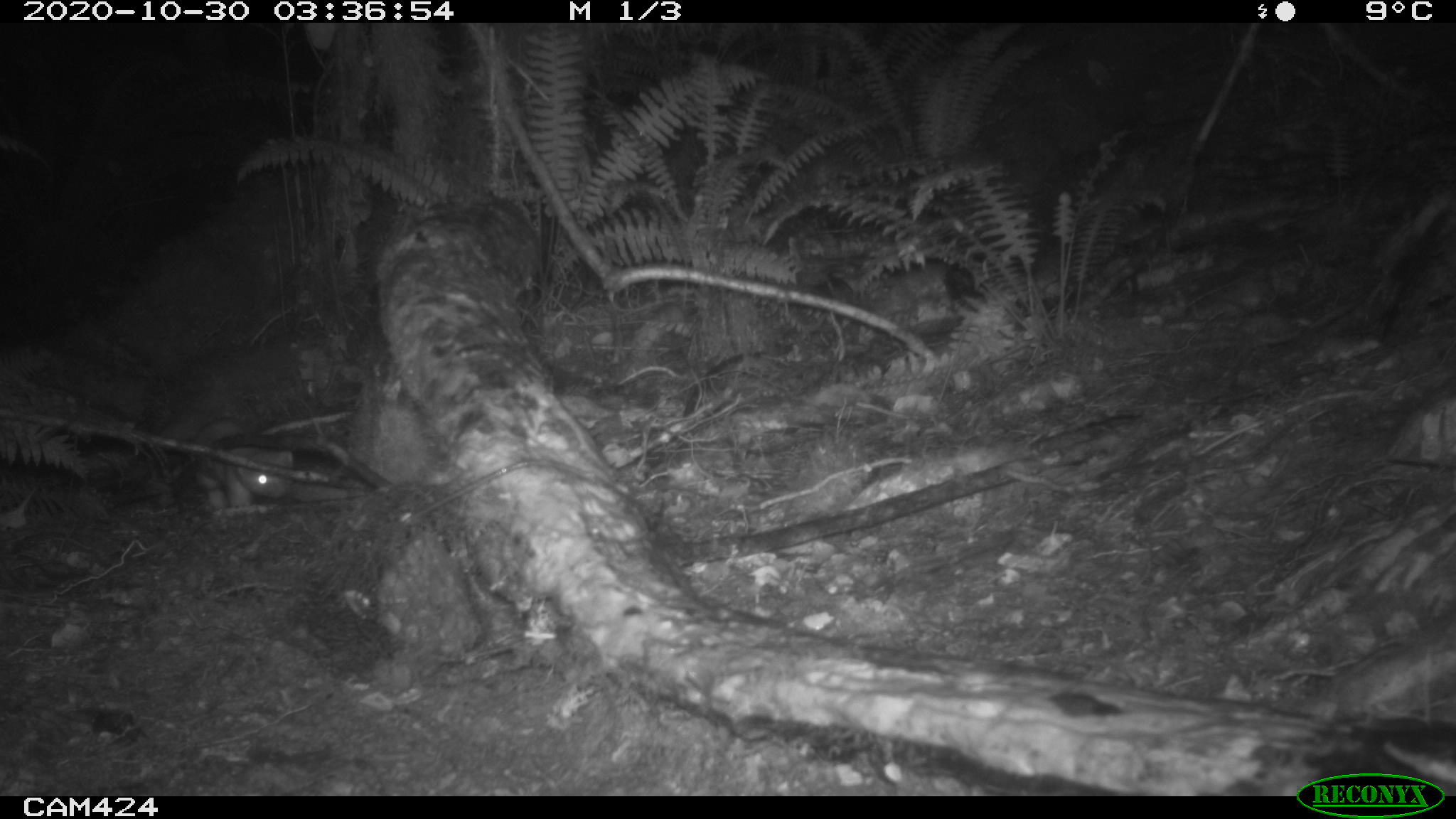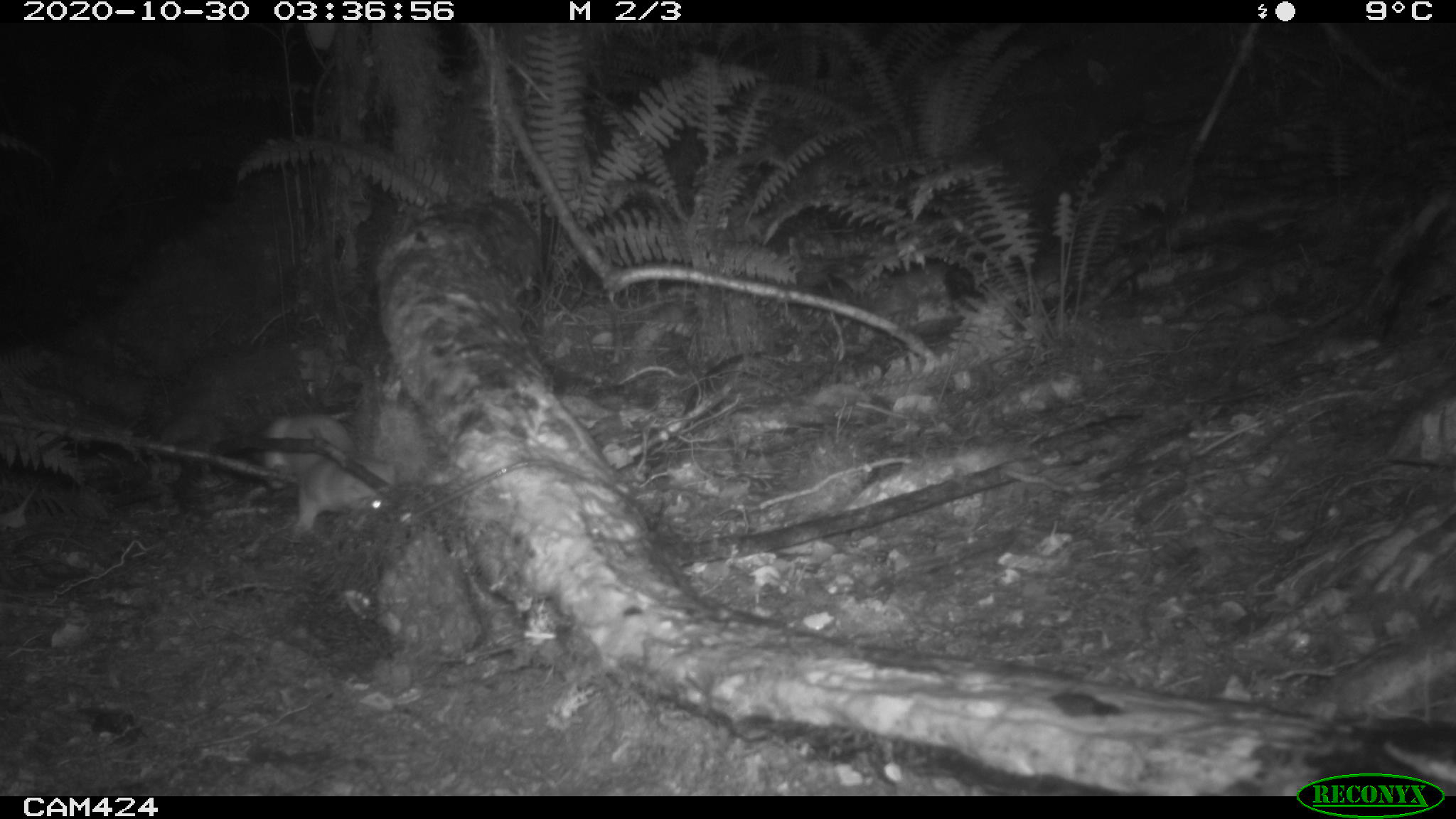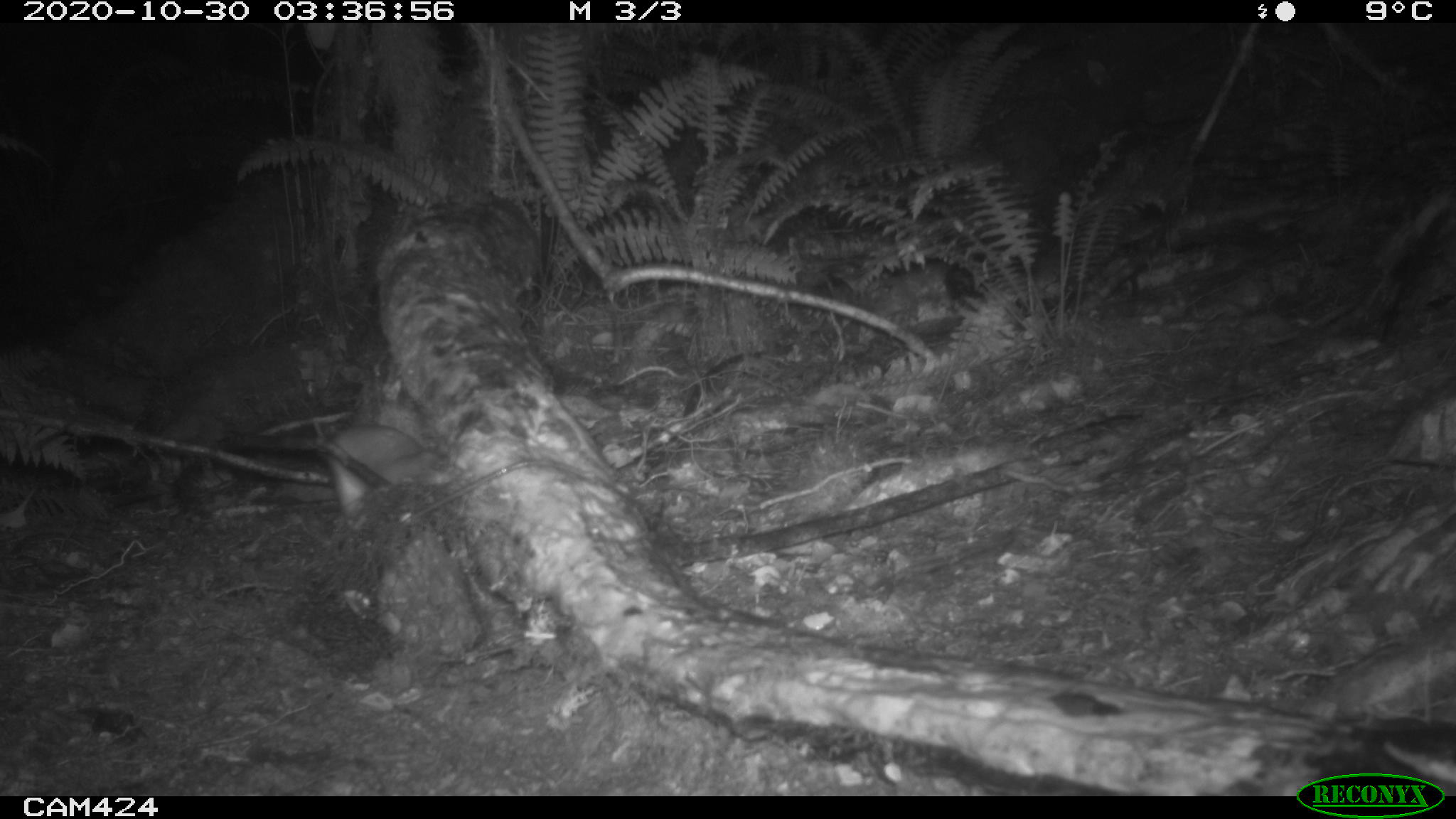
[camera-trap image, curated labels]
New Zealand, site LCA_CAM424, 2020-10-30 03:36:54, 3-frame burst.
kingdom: Animalia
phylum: Chordata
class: Mammalia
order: Carnivora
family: Mustelidae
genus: Mustela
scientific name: Mustela erminea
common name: stoat